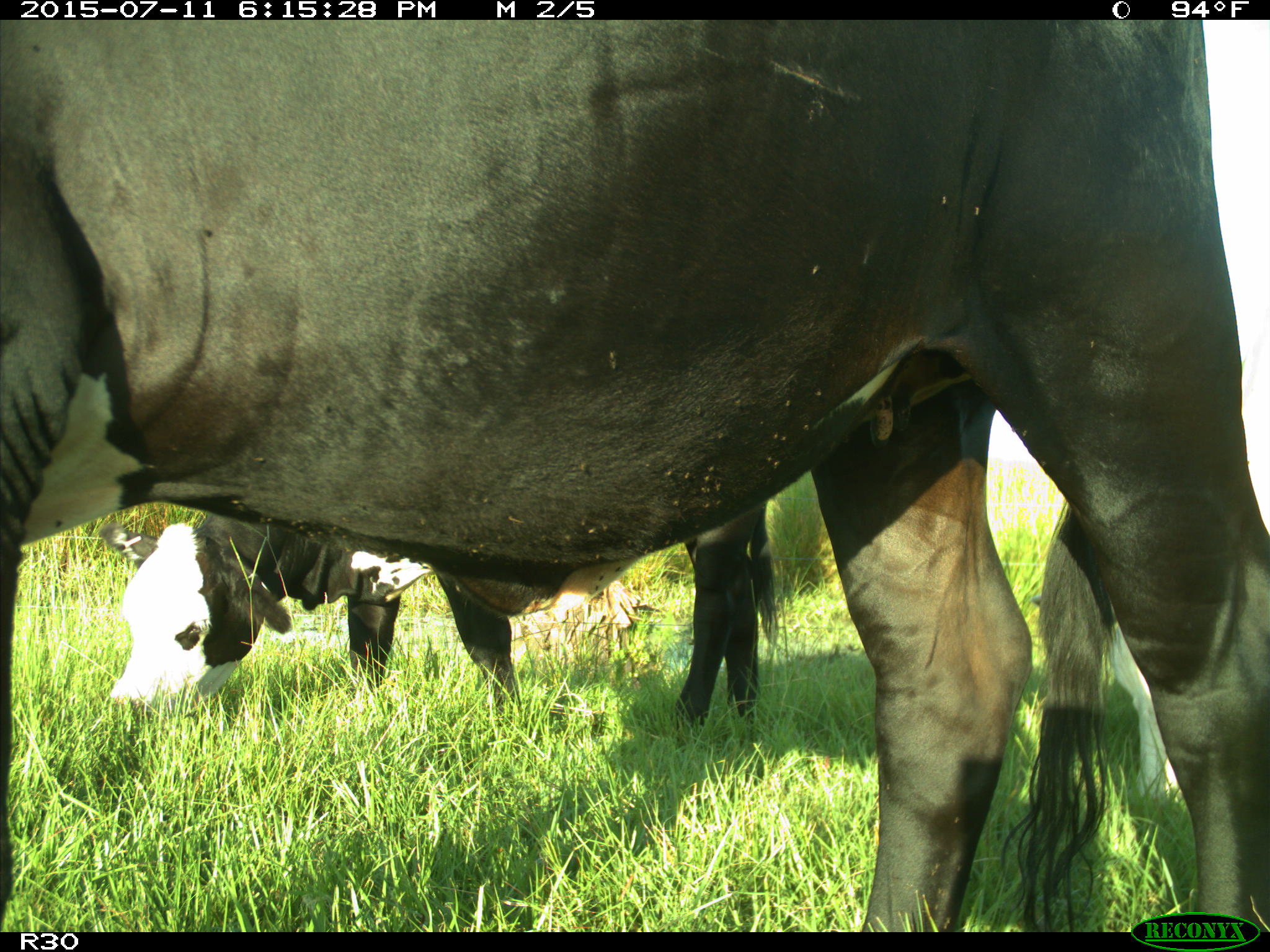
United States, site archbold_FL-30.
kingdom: Animalia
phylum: Chordata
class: Mammalia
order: Artiodactyla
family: Bovidae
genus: Bos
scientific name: Bos taurus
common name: domestic cow